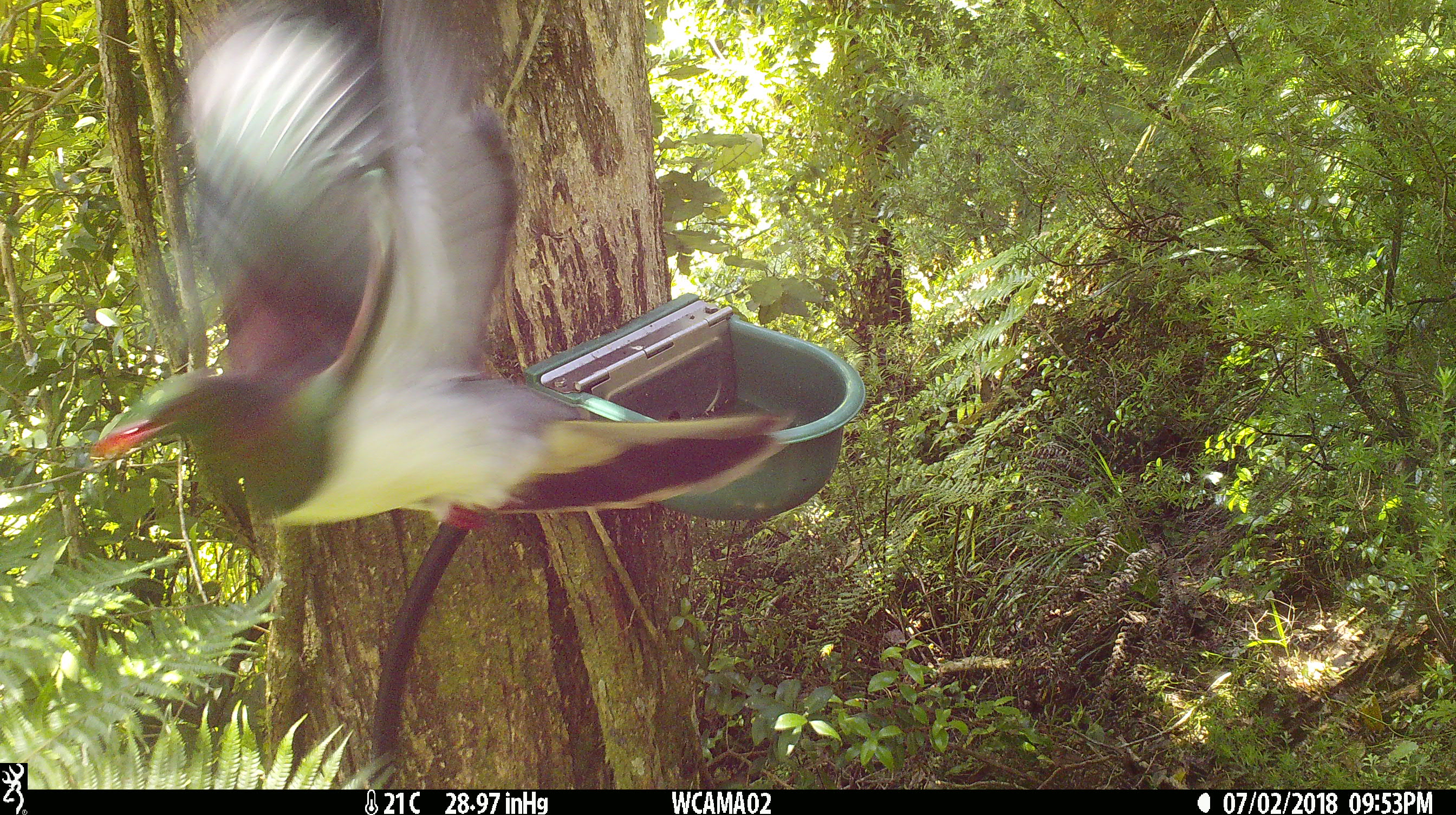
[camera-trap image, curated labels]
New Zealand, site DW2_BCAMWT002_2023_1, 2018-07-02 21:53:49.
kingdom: Animalia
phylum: Chordata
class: Aves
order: Columbiformes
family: Columbidae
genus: Hemiphaga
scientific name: Hemiphaga novaeseelandiae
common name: new zealand pigeon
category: kereru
Kereru (new zealand pigeon) (Hemiphaga novaeseelandiae).